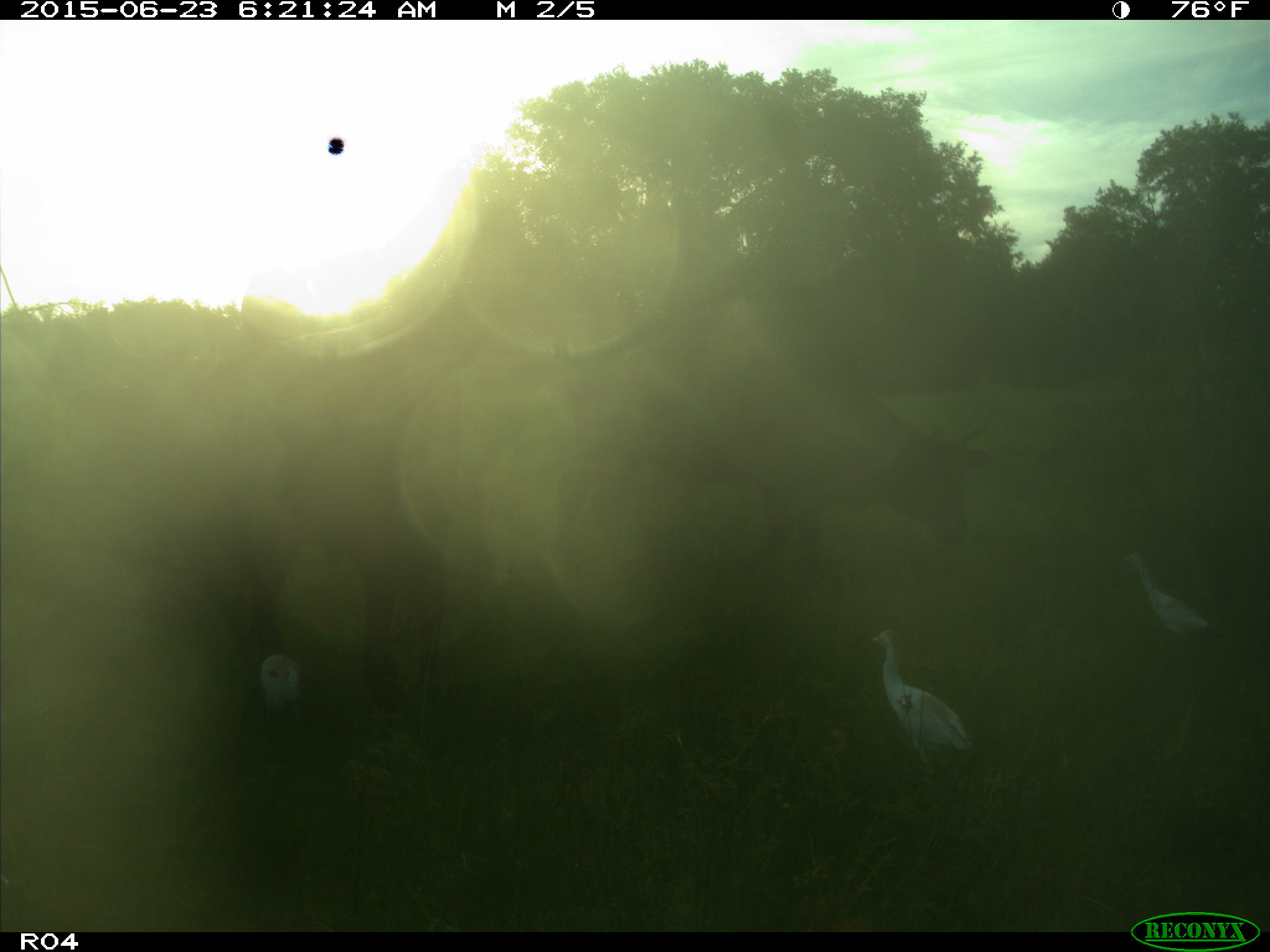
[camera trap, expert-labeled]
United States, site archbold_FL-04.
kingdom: Animalia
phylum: Chordata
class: Mammalia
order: Artiodactyla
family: Bovidae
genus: Bos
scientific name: Bos taurus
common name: domestic cow